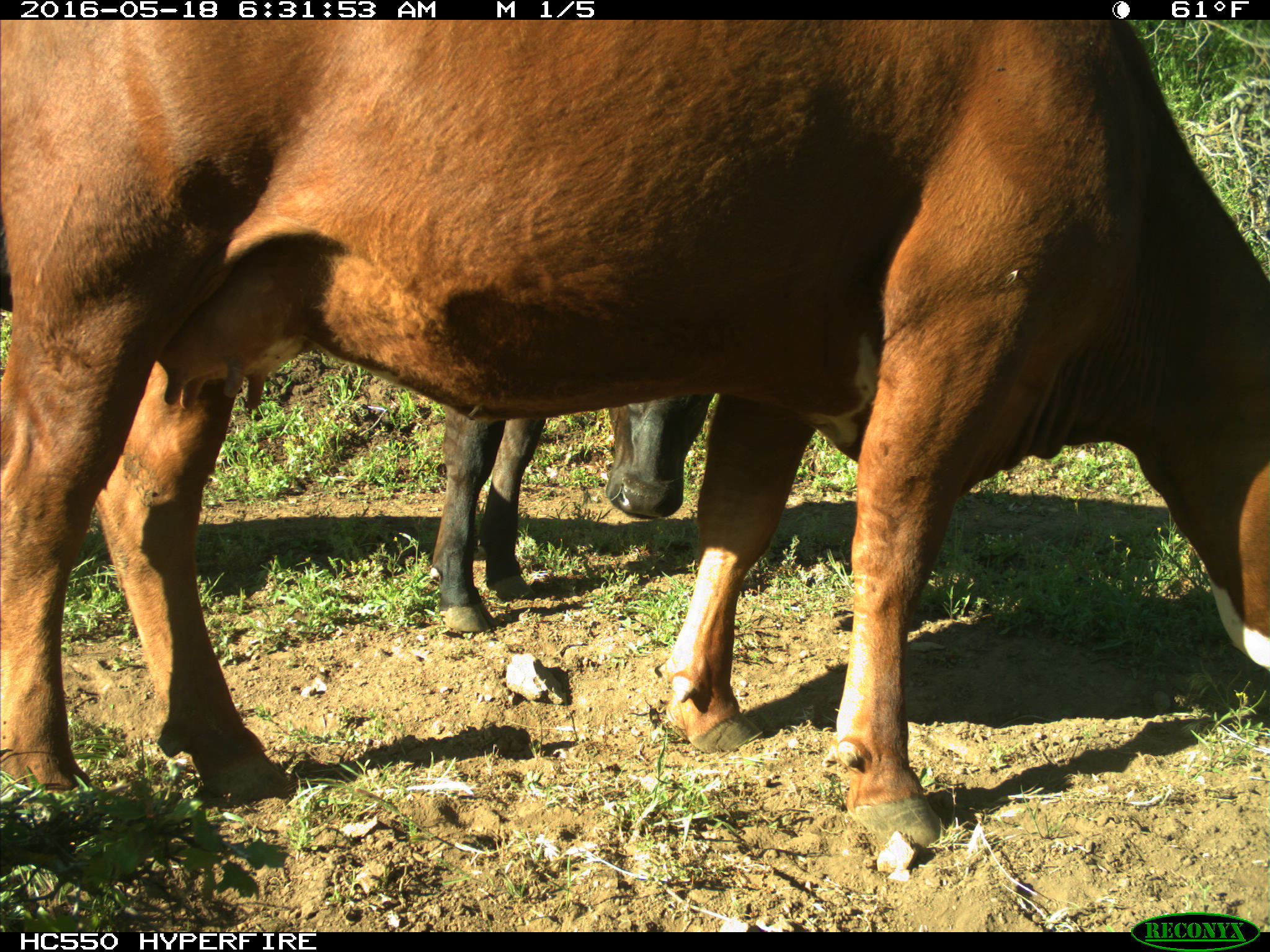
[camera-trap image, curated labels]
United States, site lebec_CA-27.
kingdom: Animalia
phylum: Chordata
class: Mammalia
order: Artiodactyla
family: Bovidae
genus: Bos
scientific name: Bos taurus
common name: domestic cow